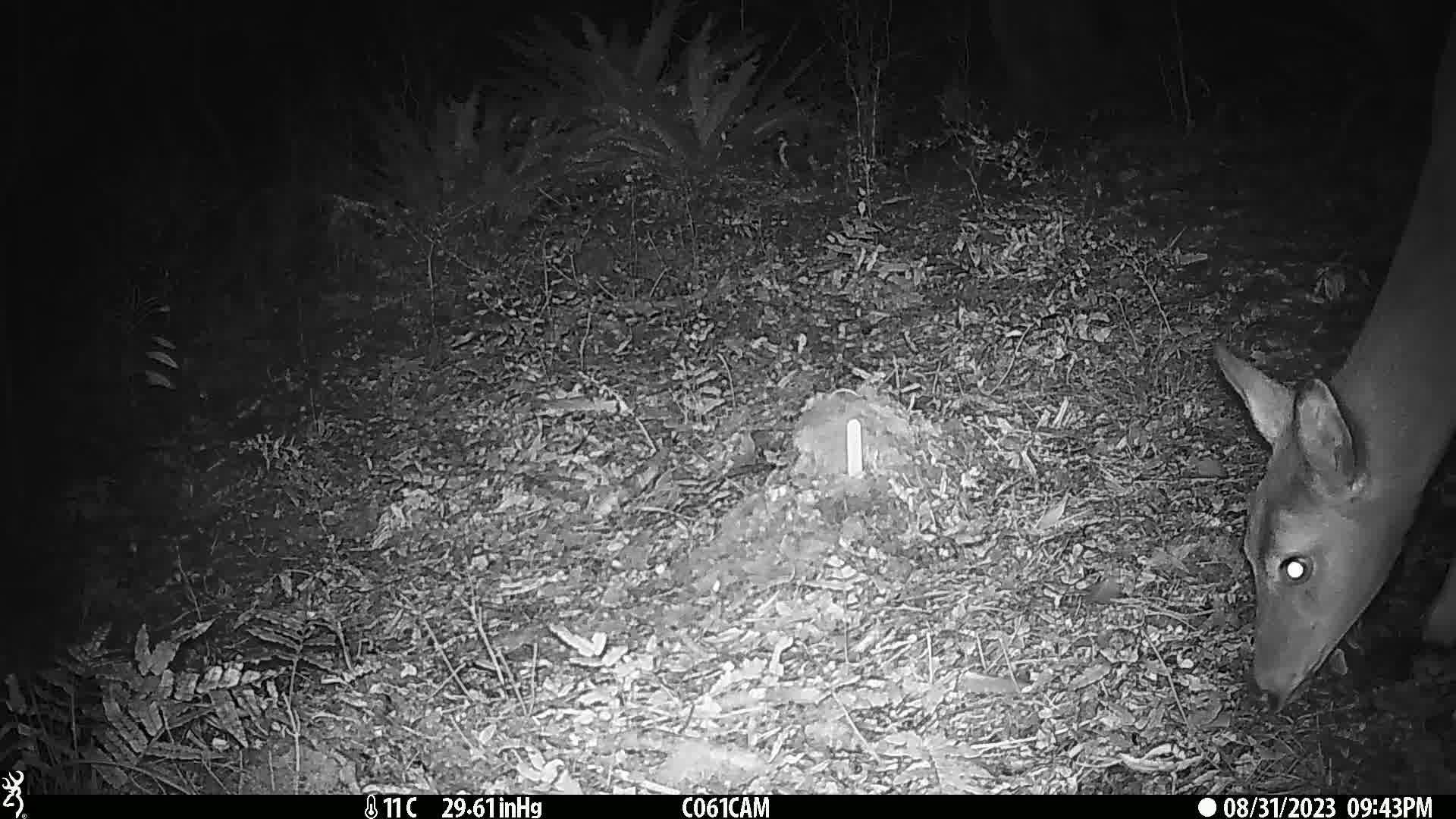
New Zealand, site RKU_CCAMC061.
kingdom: Animalia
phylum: Chordata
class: Mammalia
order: Artiodactyla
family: Cervidae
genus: Odocoileus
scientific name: Odocoileus virginianus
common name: white-tailed deer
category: white tailed deer